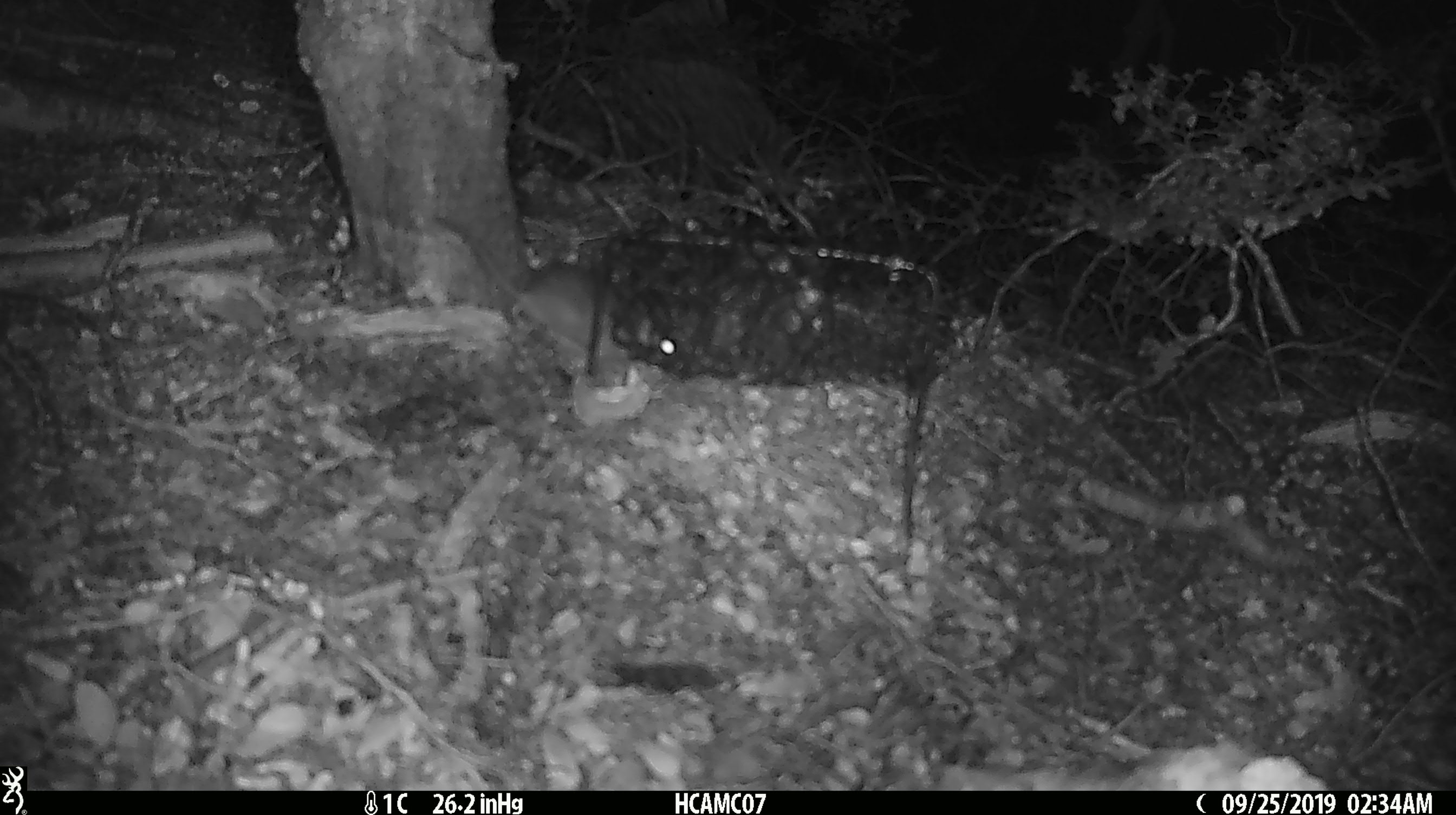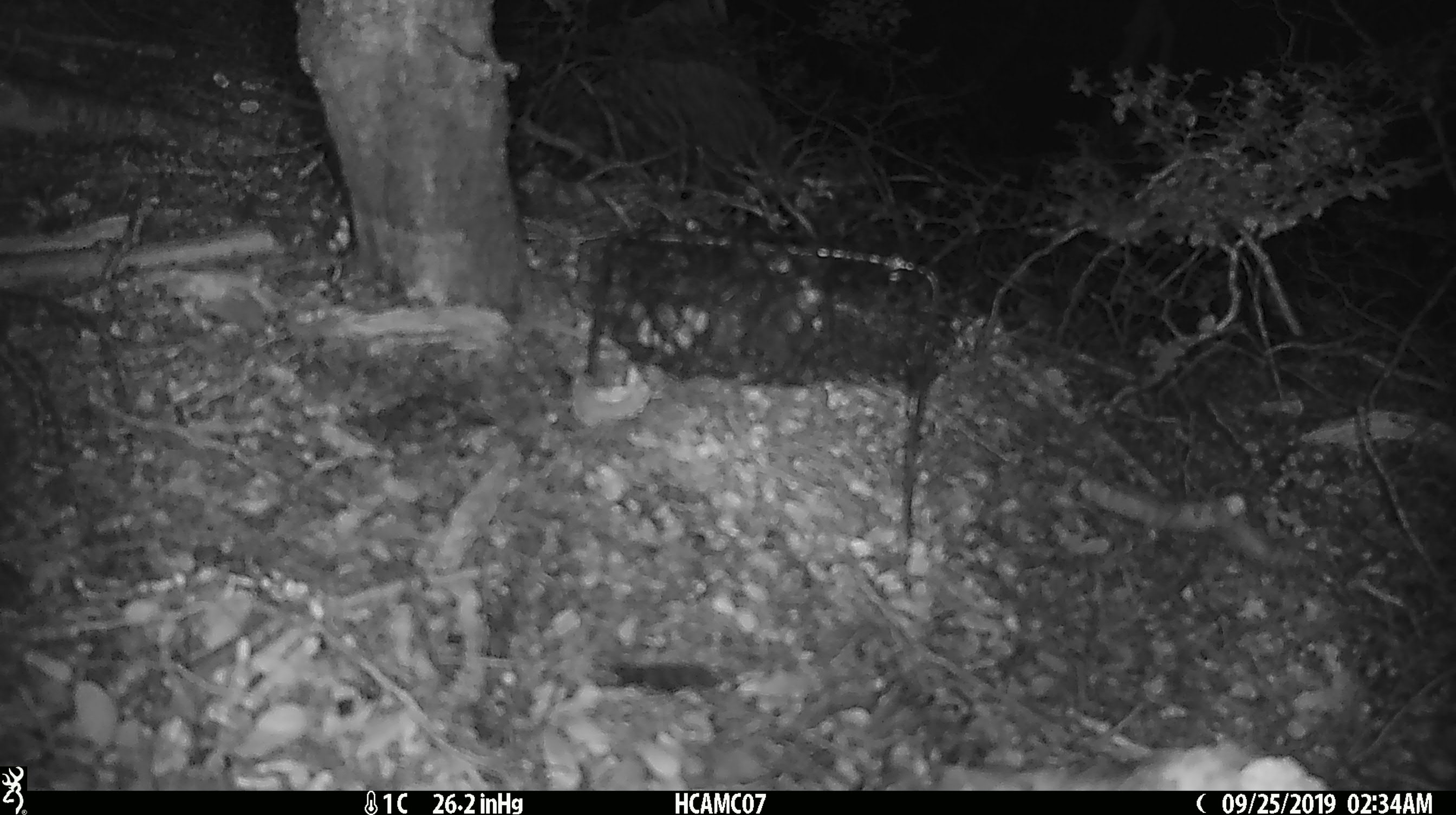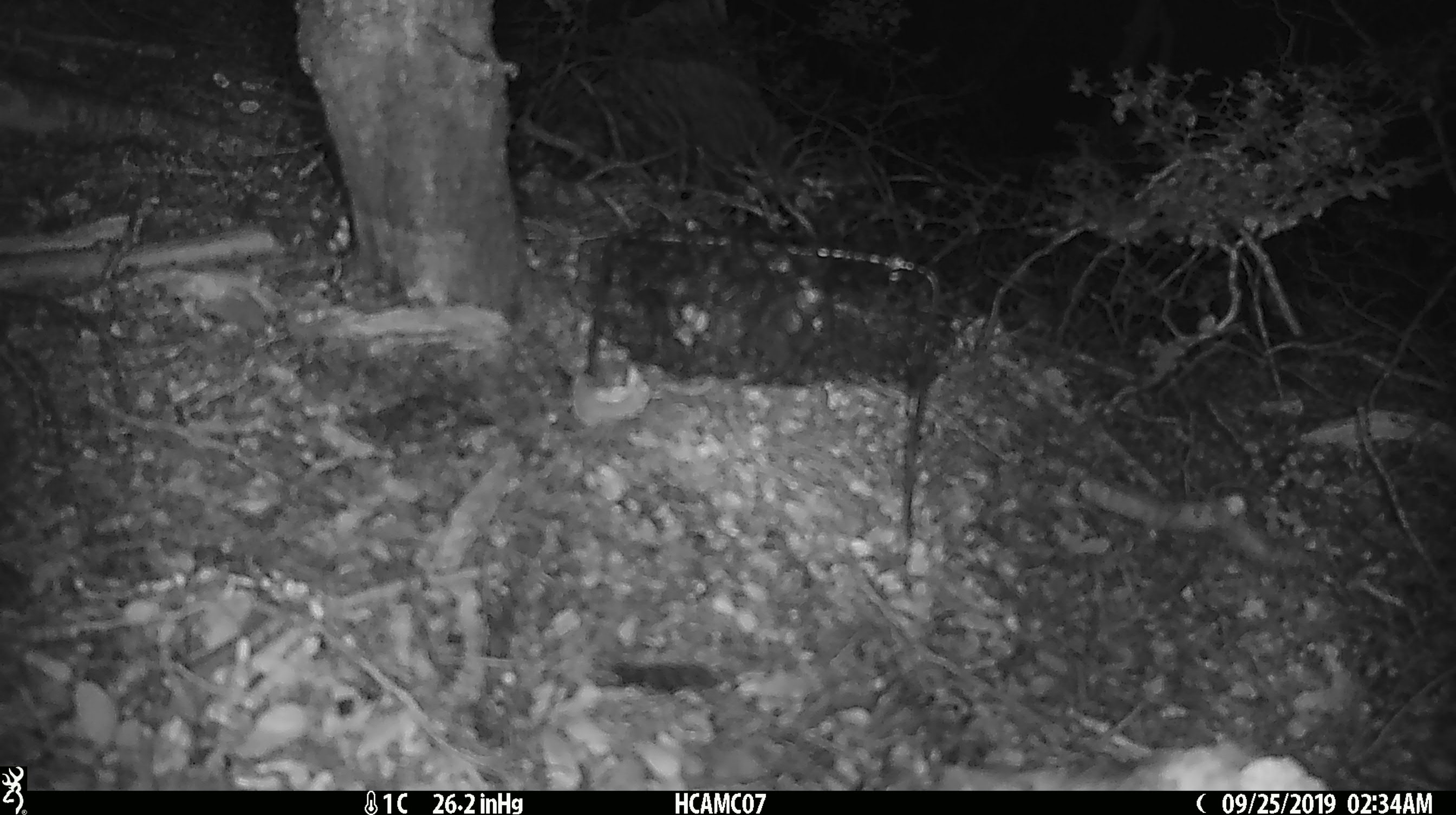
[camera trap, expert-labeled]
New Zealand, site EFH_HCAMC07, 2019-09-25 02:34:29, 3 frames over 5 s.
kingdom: Animalia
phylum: Chordata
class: Mammalia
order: Rodentia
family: Muridae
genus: Mus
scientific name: Mus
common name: mouse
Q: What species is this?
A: Mouse (Mus).